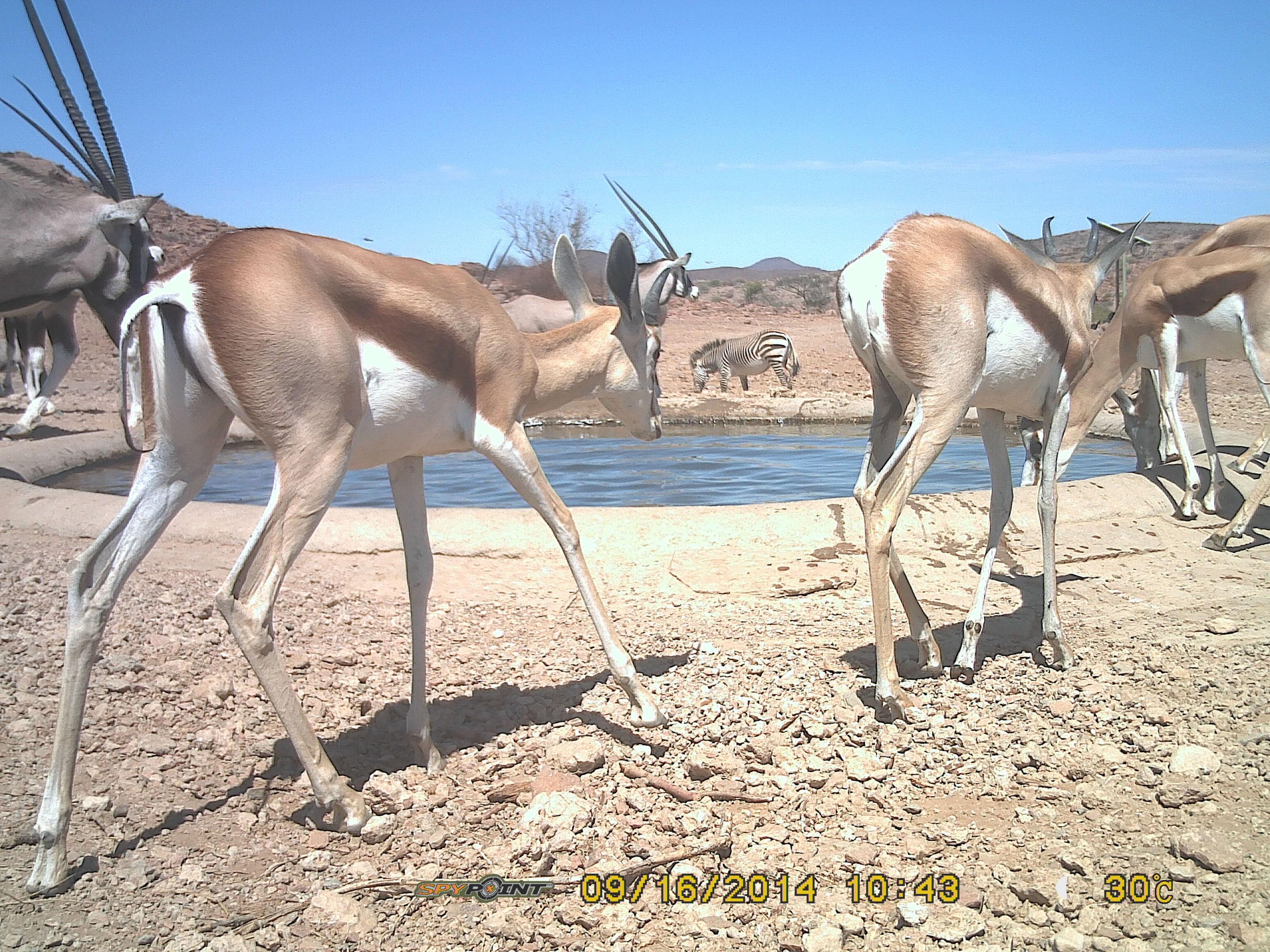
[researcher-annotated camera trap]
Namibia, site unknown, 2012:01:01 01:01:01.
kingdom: Animalia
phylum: Chordata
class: Mammalia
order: Artiodactyla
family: Bovidae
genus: Antidorcas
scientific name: Antidorcas marsupialis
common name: springbok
Antidorcas marsupialis (springbok).